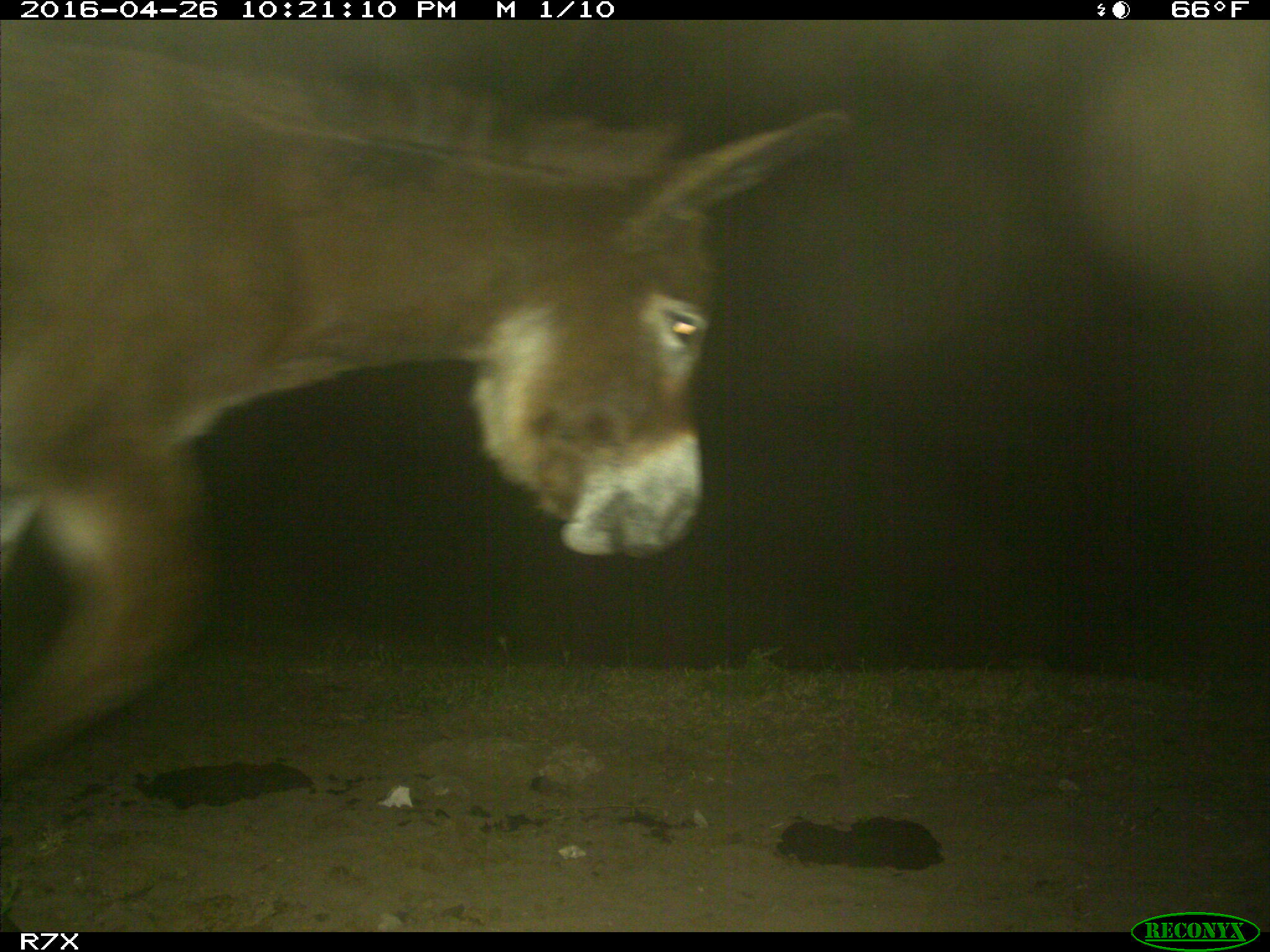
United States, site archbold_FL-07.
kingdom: Animalia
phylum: Chordata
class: Mammalia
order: Artiodactyla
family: Bovidae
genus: Bos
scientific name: Bos taurus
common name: domestic cow